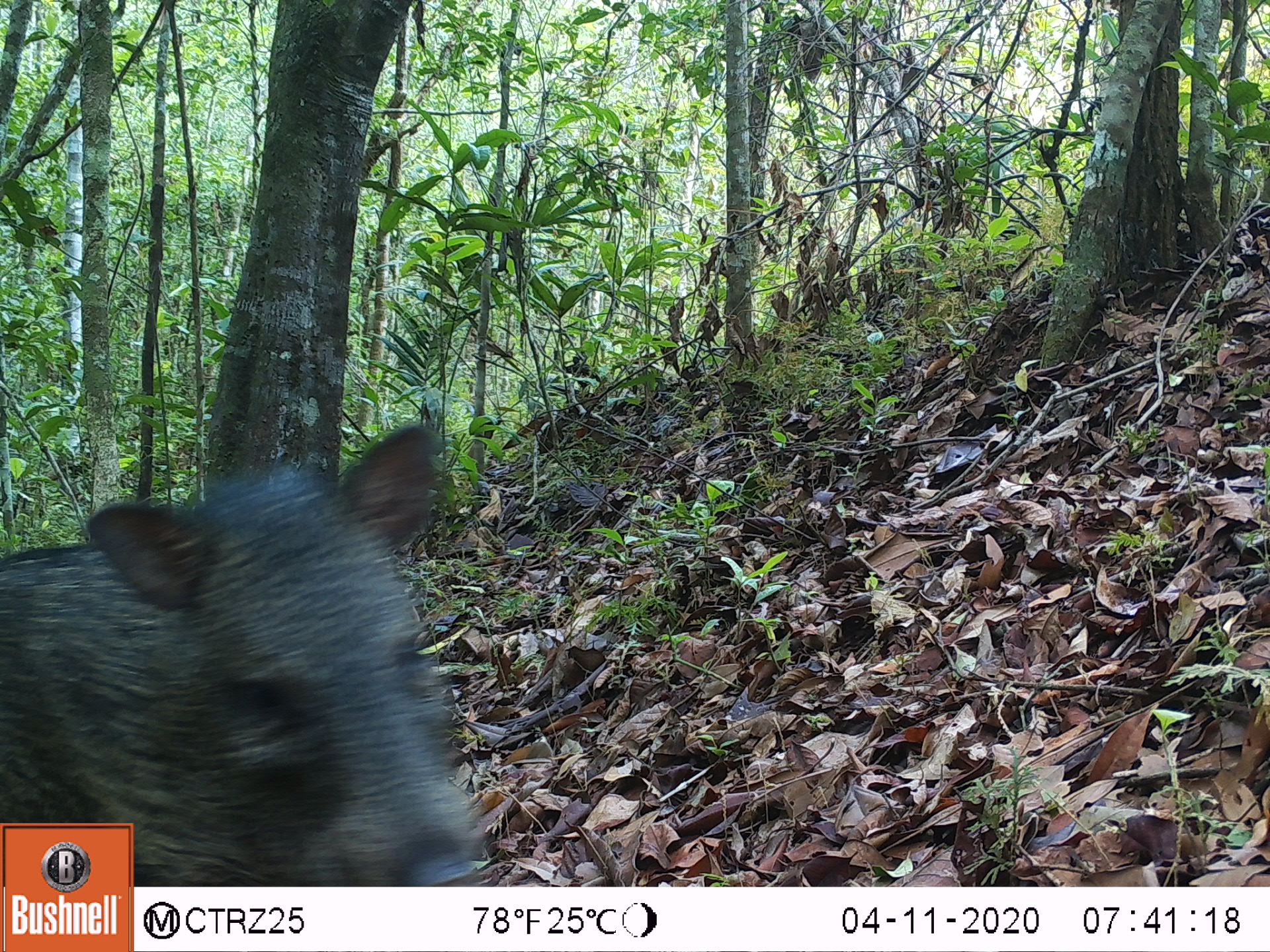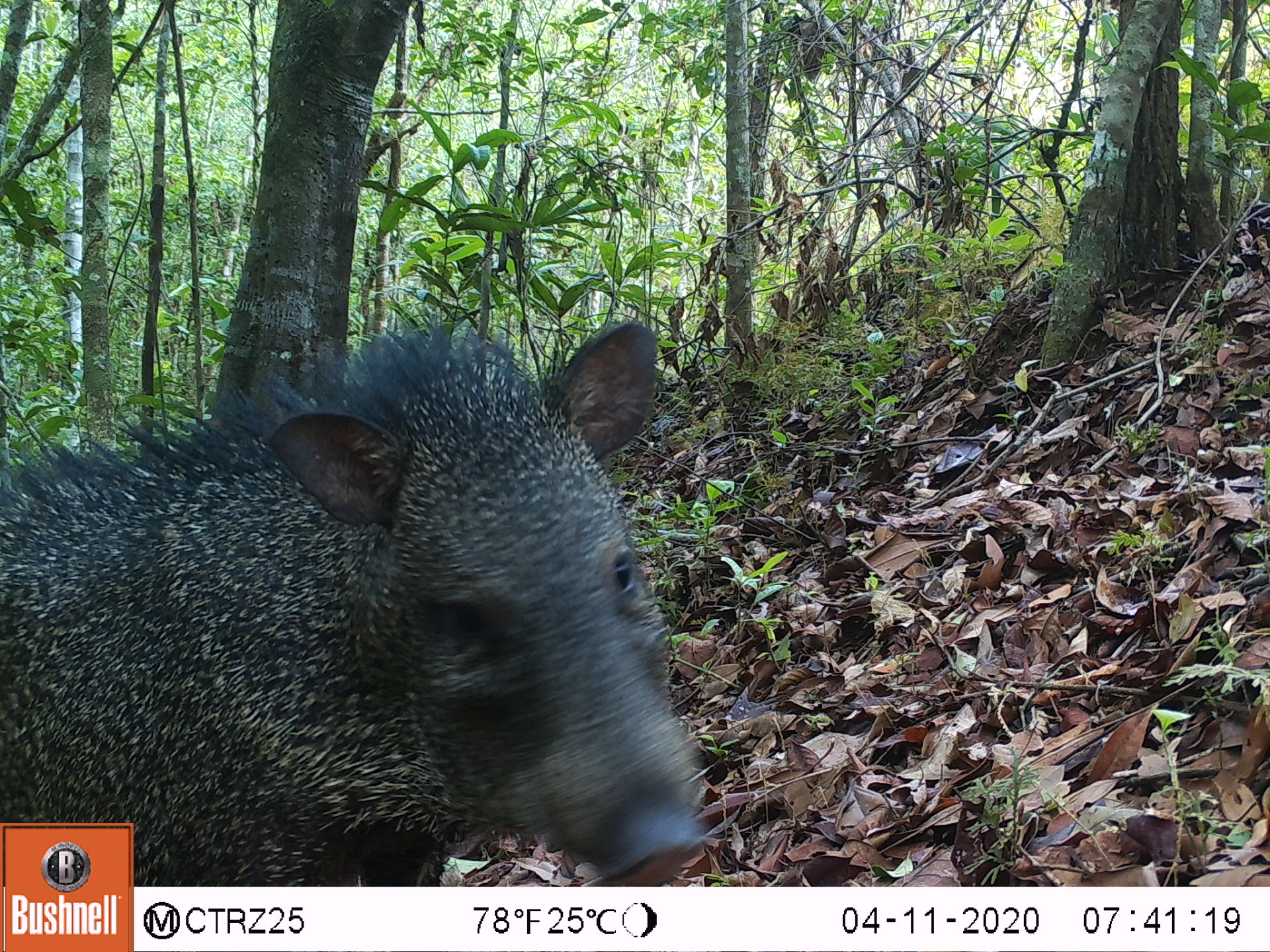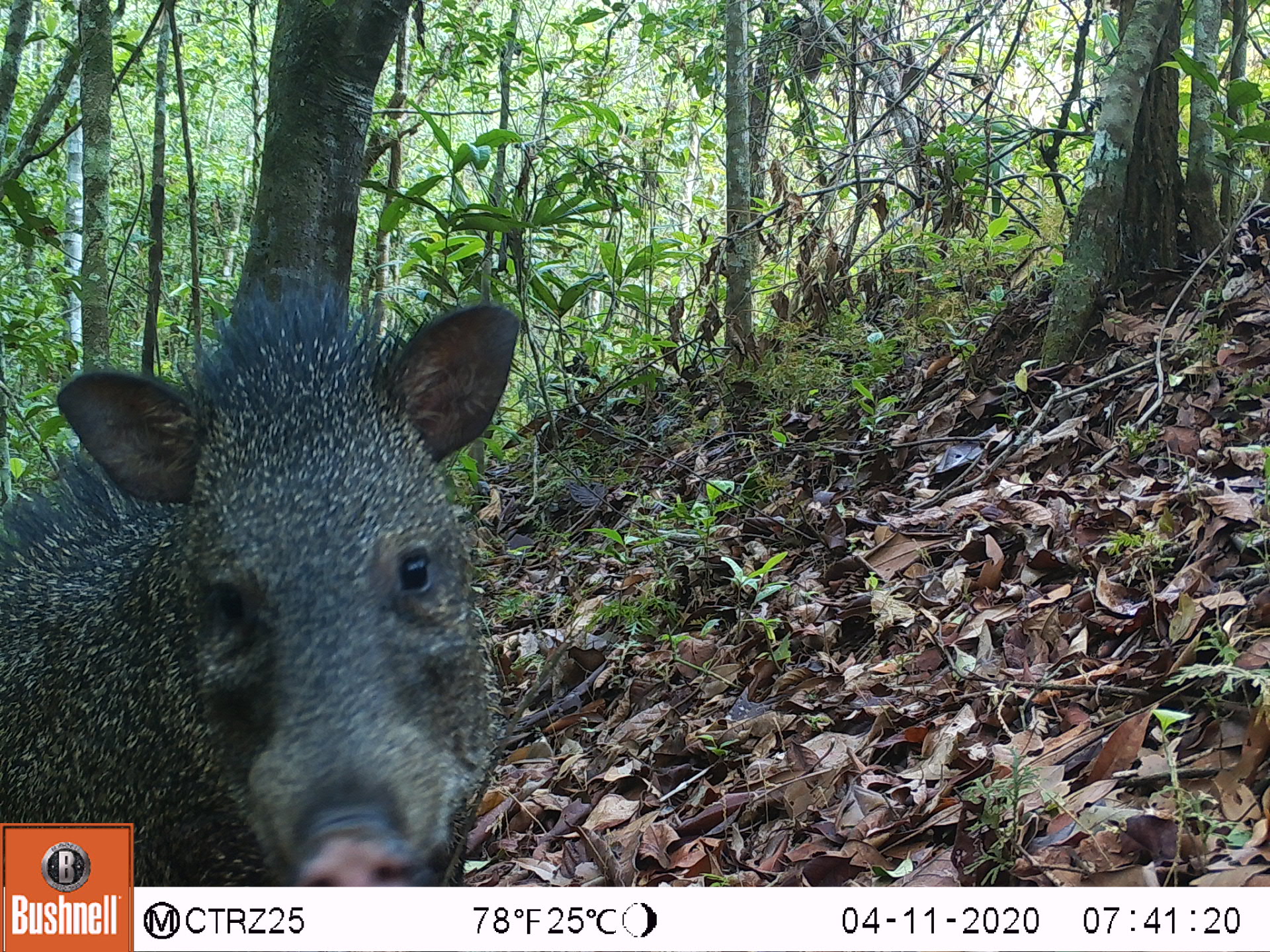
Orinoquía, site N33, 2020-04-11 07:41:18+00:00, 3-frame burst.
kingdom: Animalia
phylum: Chordata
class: Mammalia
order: Artiodactyla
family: Tayassuidae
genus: Pecari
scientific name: Pecari tajacu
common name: collared peccary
Collared peccary (Pecari tajacu).